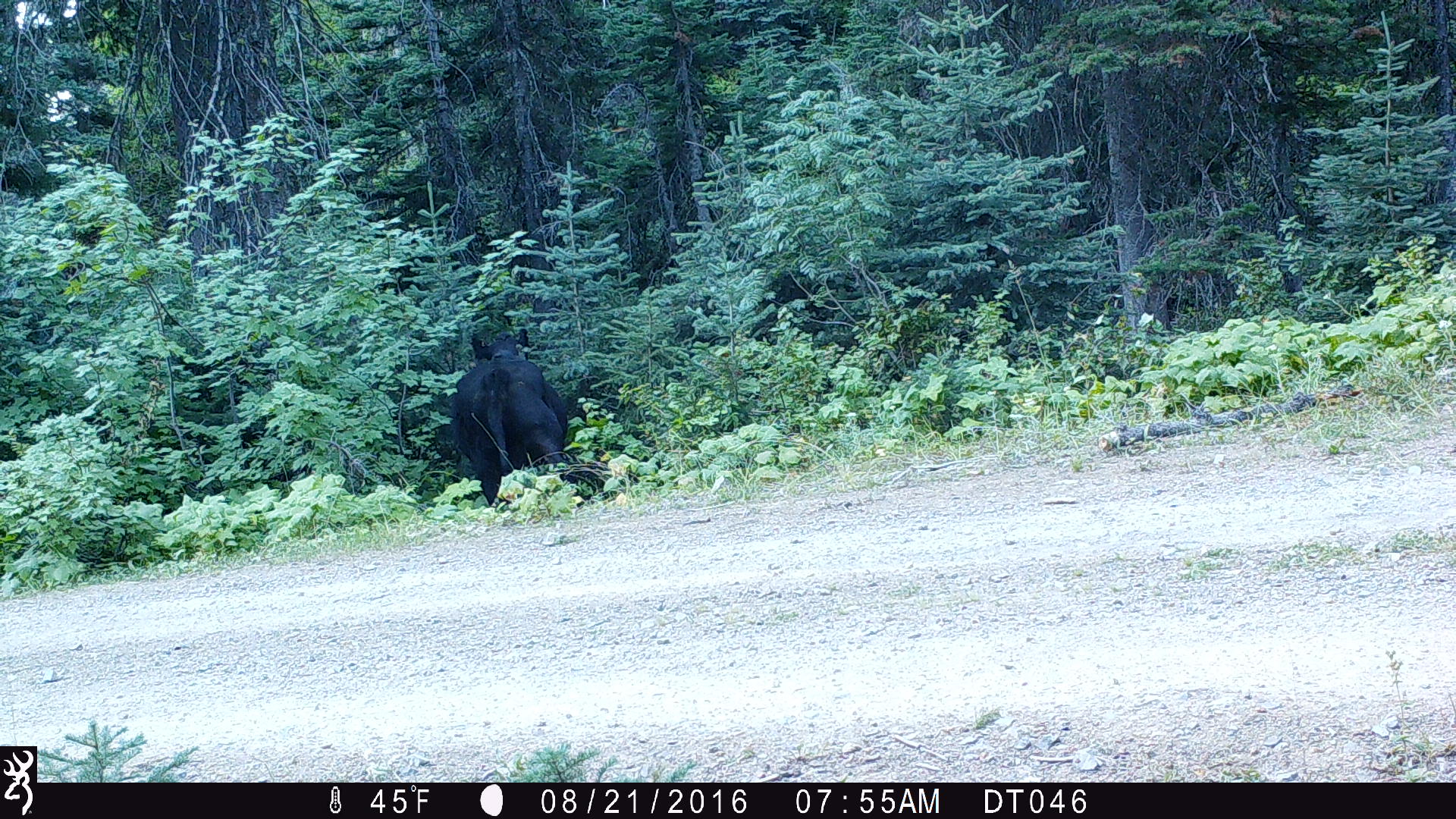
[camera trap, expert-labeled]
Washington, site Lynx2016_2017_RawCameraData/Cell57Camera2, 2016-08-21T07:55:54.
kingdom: Animalia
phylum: Chordata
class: Mammalia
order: Artiodactyla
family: Bovidae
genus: Bos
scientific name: Bos taurus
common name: domestic cattle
Domestic cattle (Bos taurus). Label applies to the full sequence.